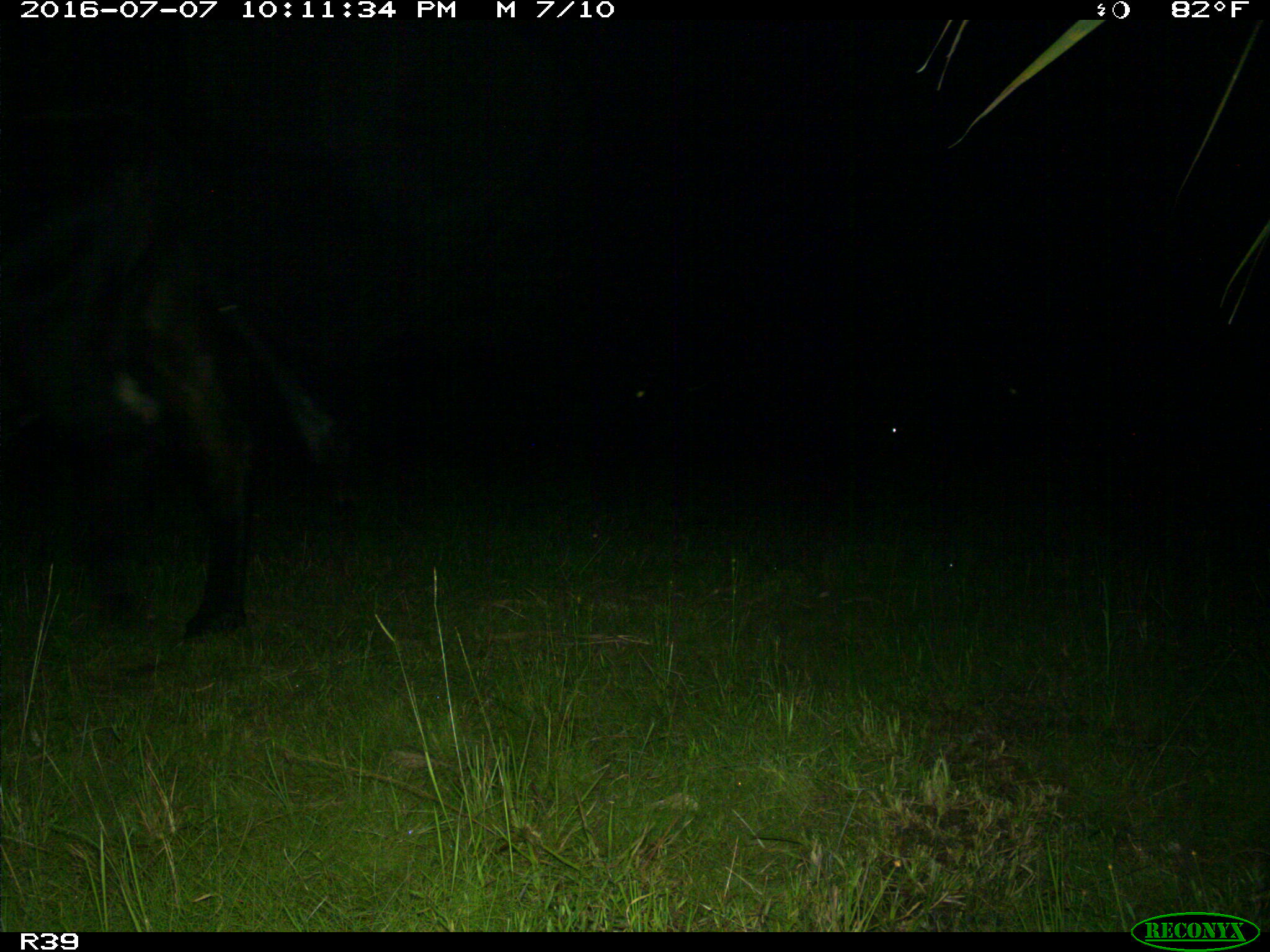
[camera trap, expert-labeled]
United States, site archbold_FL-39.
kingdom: Animalia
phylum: Chordata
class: Mammalia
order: Artiodactyla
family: Bovidae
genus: Bos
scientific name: Bos taurus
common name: domestic cow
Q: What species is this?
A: Bos taurus (domestic cow).